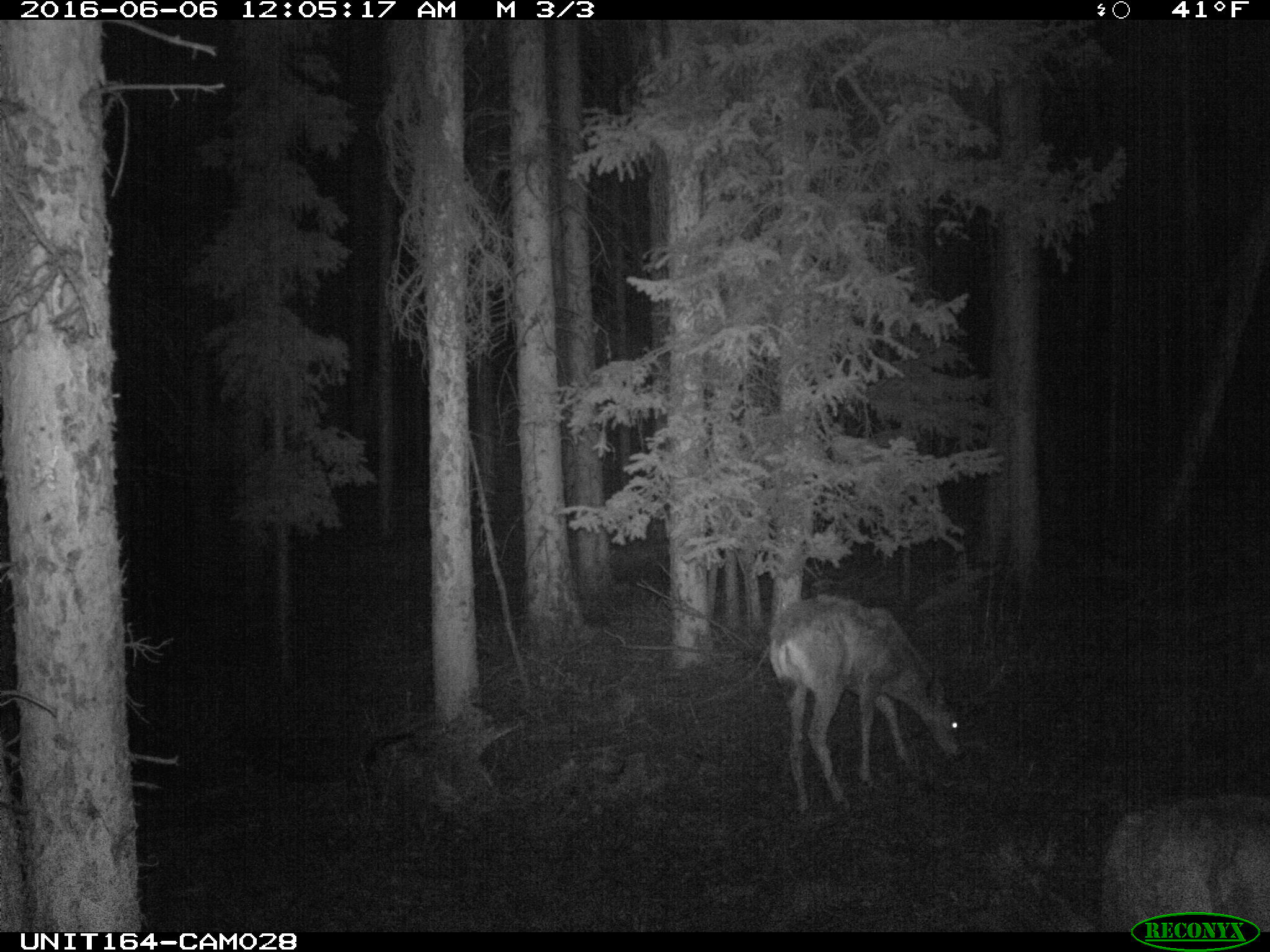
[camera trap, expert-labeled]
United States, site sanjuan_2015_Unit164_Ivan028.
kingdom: Animalia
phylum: Chordata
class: Mammalia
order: Artiodactyla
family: Cervidae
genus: Odocoileus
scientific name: Odocoileus hemionus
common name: mule deer